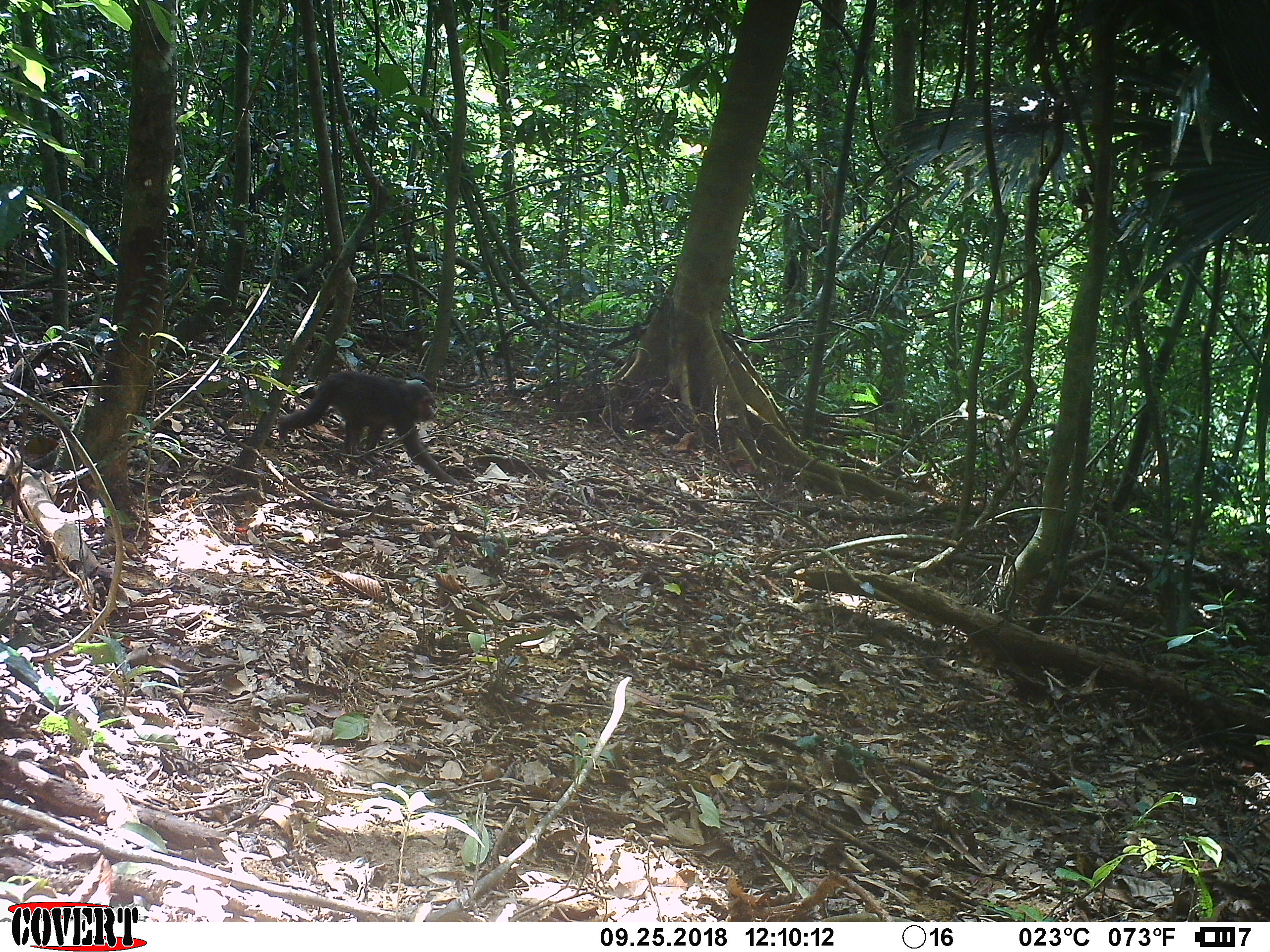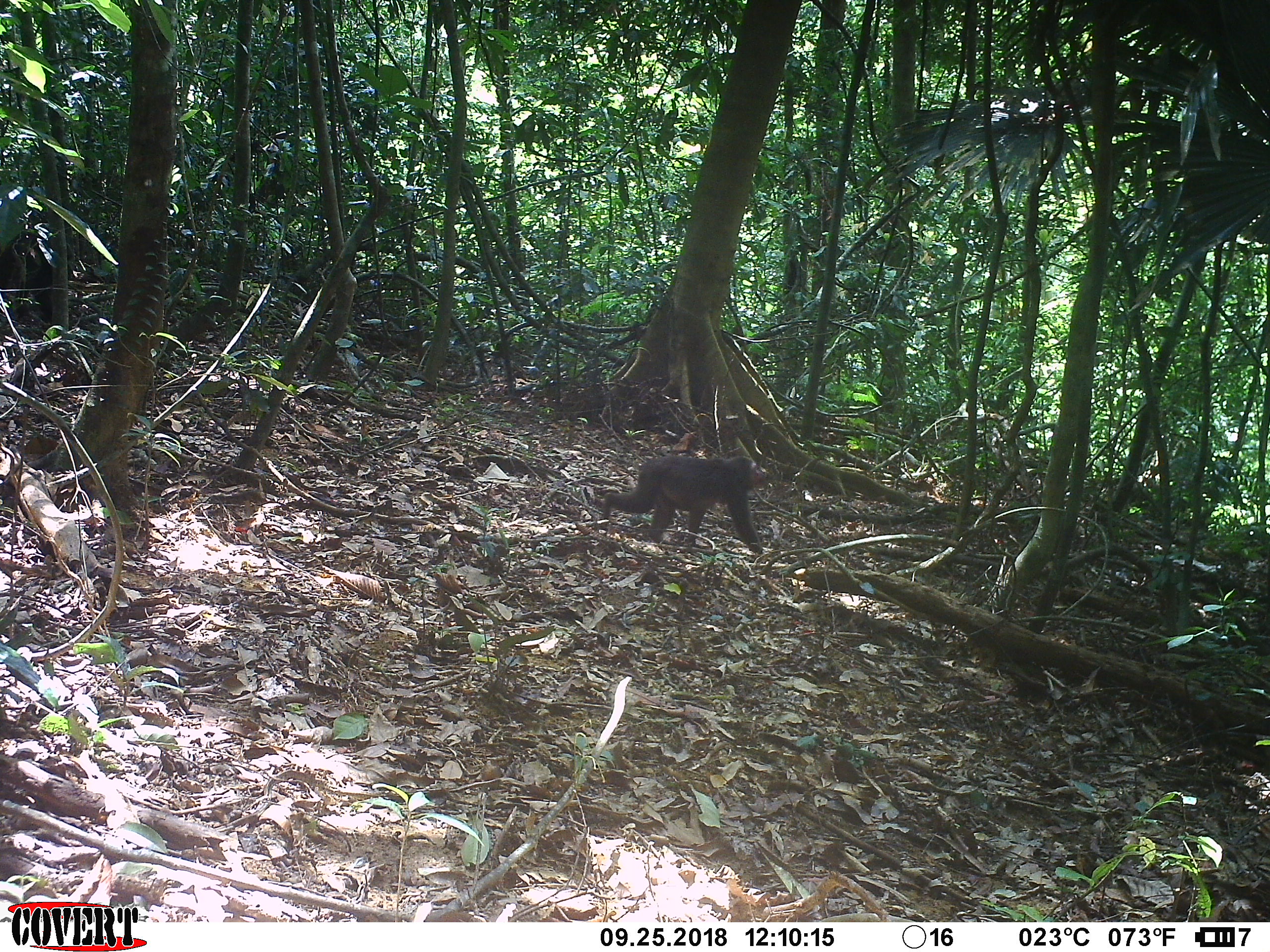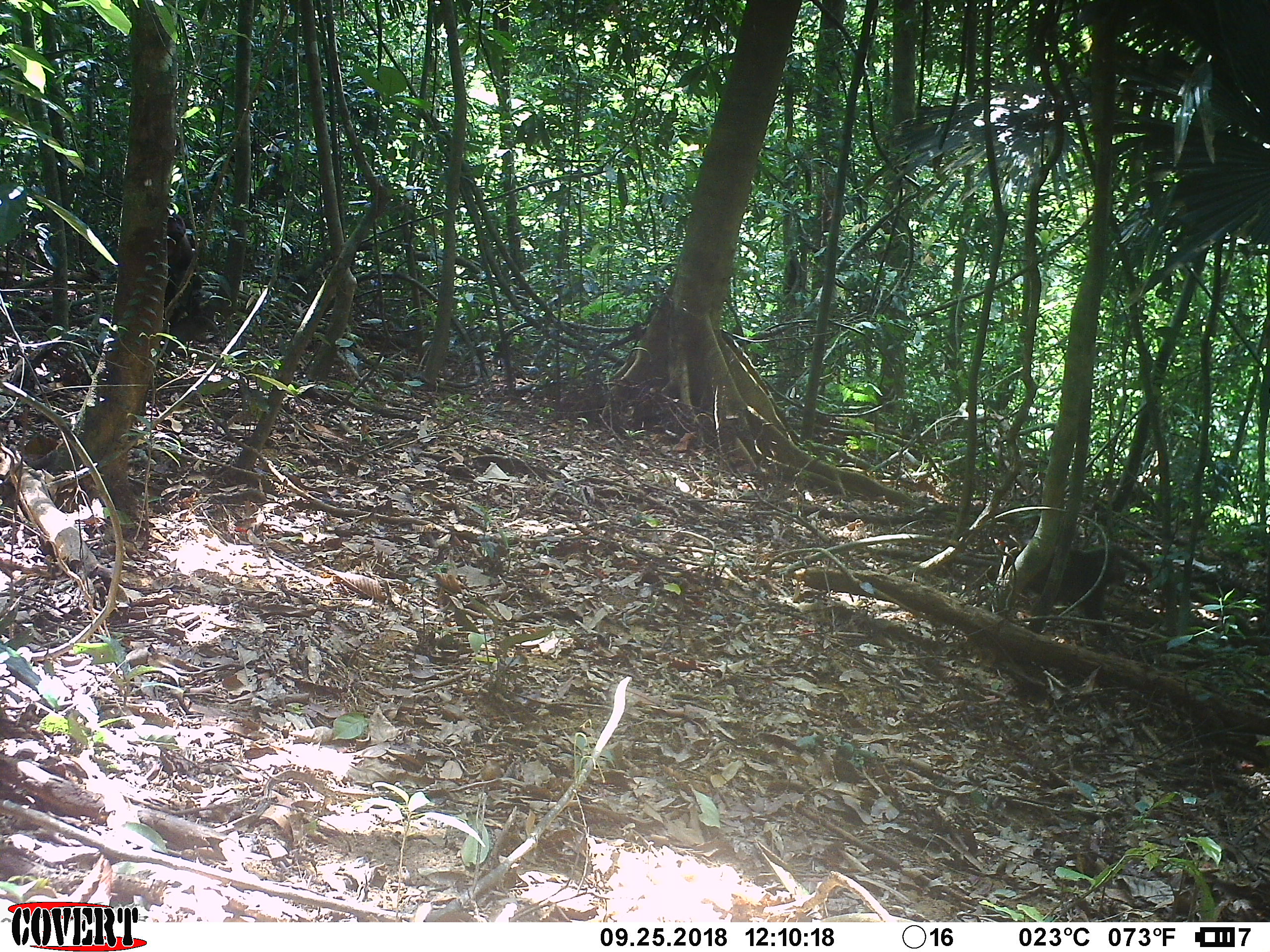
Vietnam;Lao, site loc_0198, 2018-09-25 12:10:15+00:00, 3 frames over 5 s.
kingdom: Animalia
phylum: Chordata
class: Mammalia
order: Primates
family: Cercopithecidae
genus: Macaca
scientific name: Macaca arctoides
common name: stump-tailed macaque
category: stump tailed macaque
Stump tailed macaque (stump-tailed macaque) (Macaca arctoides). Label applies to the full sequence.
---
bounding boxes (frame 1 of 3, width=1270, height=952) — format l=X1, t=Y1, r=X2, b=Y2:
stump tailed macaque: l=277, t=371, r=460, b=486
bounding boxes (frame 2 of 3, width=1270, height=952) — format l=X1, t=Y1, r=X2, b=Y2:
stump tailed macaque: l=602, t=455, r=766, b=553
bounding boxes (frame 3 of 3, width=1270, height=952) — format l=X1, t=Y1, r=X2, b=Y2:
stump tailed macaque: l=1015, t=548, r=1124, b=635